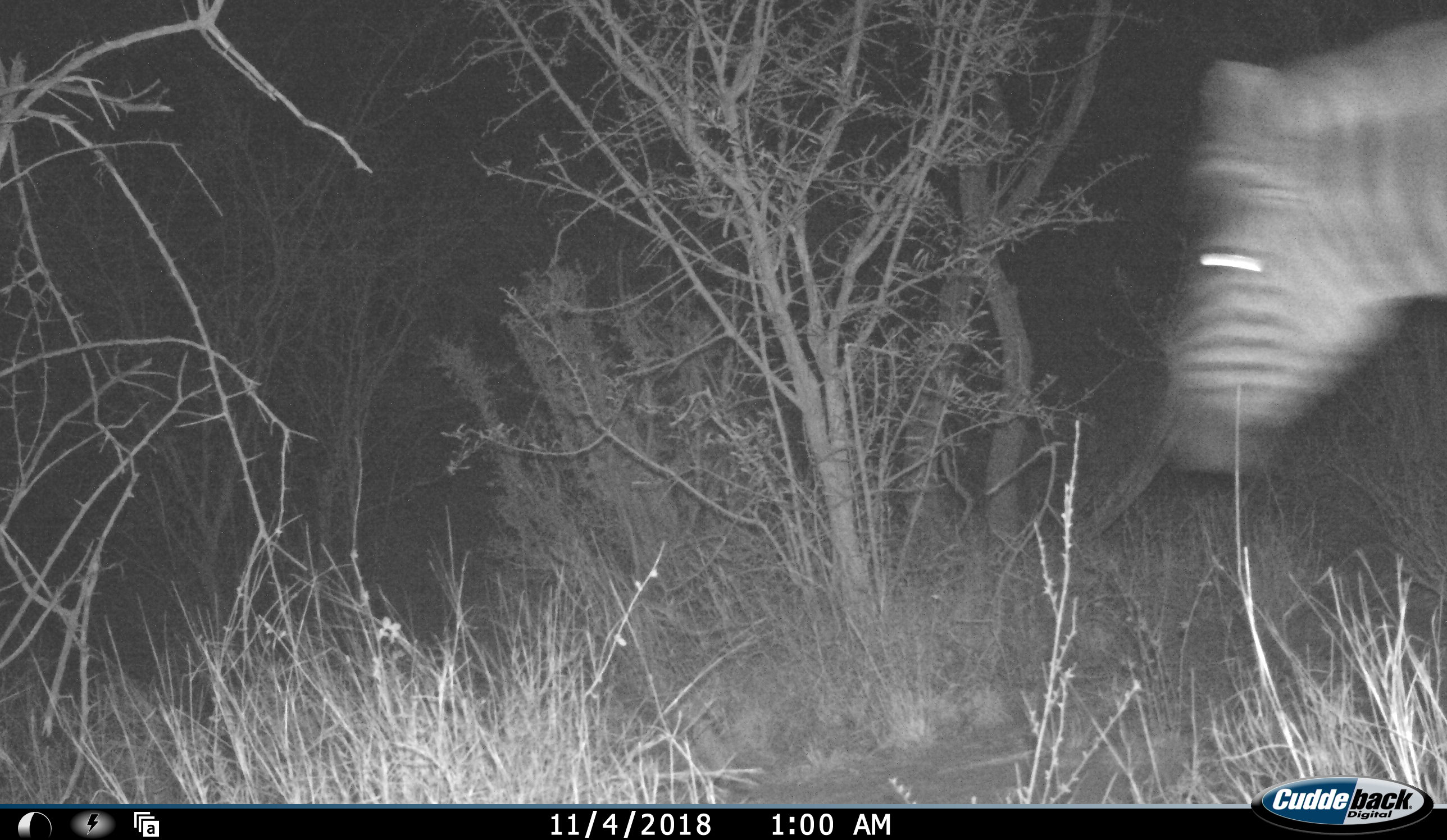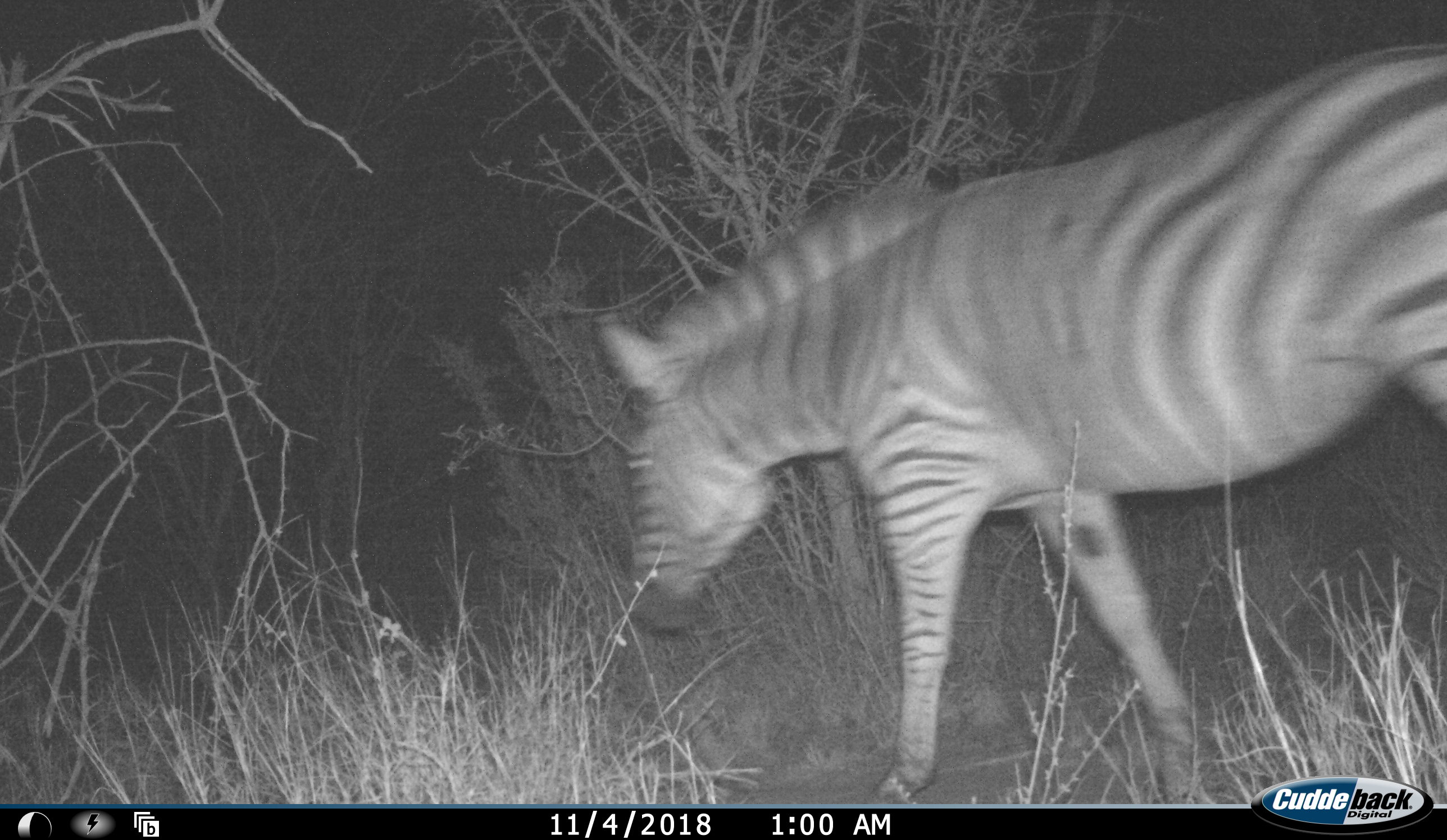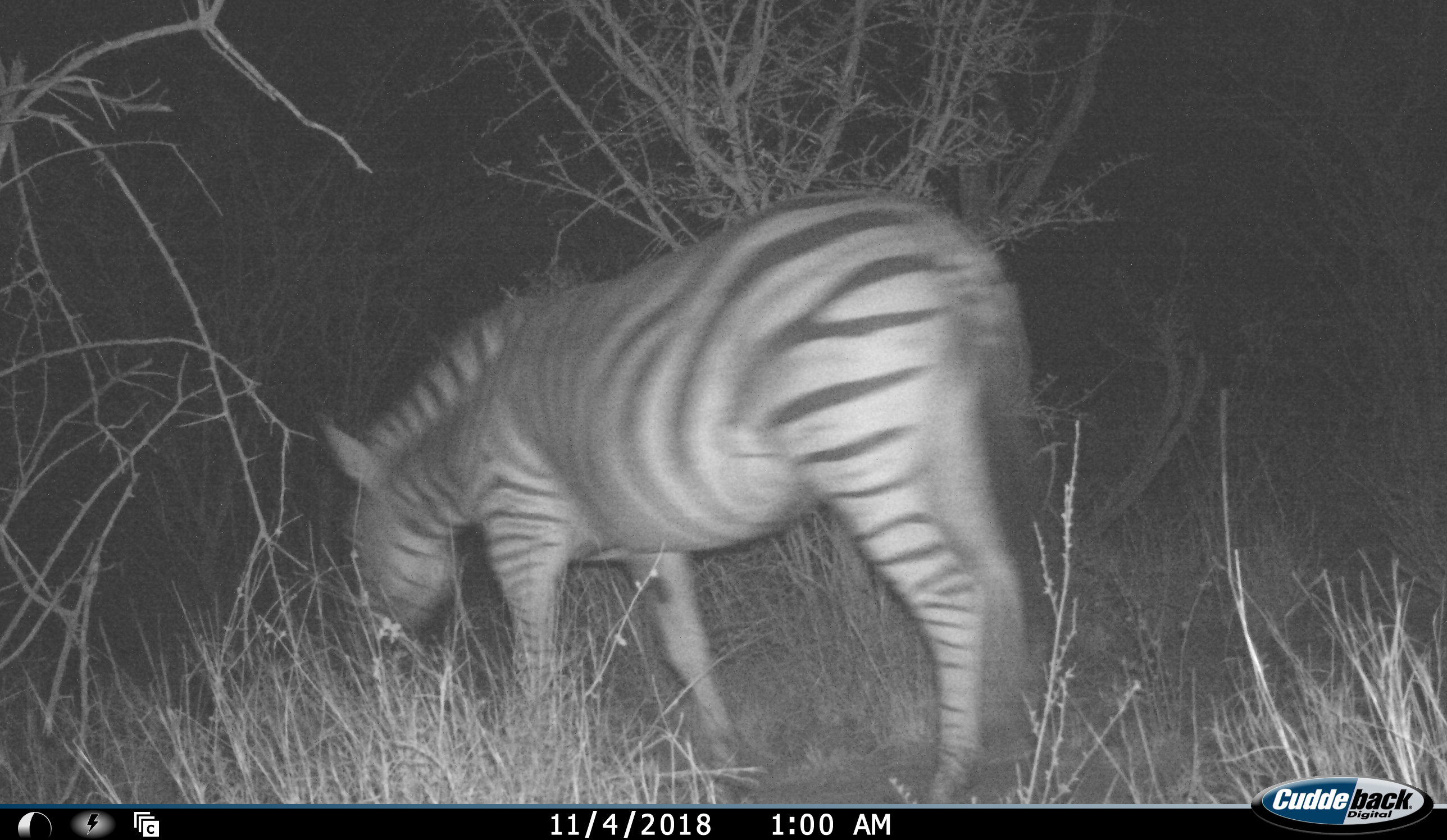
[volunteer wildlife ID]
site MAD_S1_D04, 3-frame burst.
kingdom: Animalia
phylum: Chordata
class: Mammalia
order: Perissodactyla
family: Equidae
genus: Equus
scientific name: Equus quagga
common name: plains zebra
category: zebraplains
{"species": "zebraplains (plains zebra) (Equus quagga)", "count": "1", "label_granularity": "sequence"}